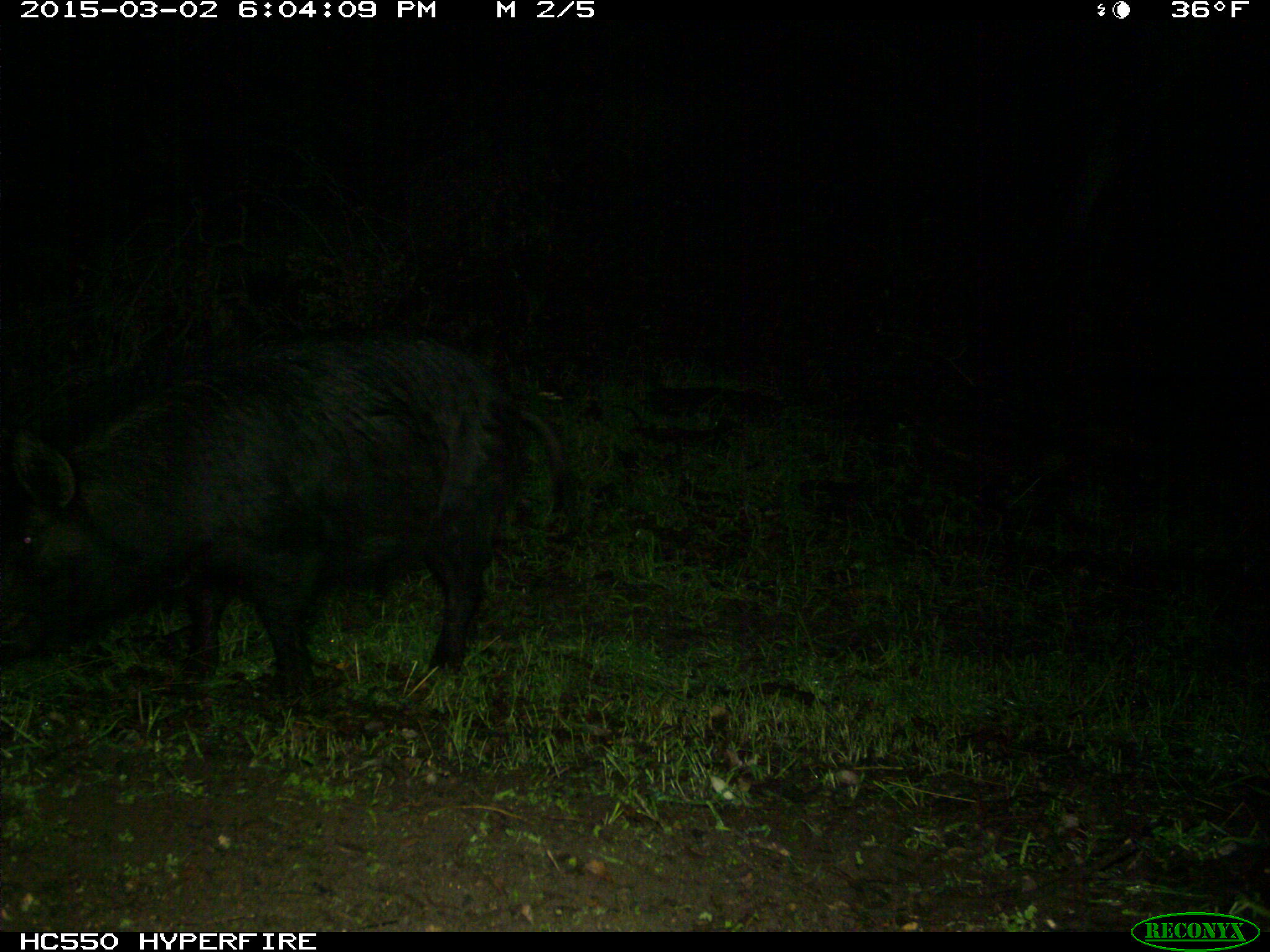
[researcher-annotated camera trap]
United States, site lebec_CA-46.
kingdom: Animalia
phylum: Chordata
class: Mammalia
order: Artiodactyla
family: Suidae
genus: Sus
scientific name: Sus scrofa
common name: wild boar